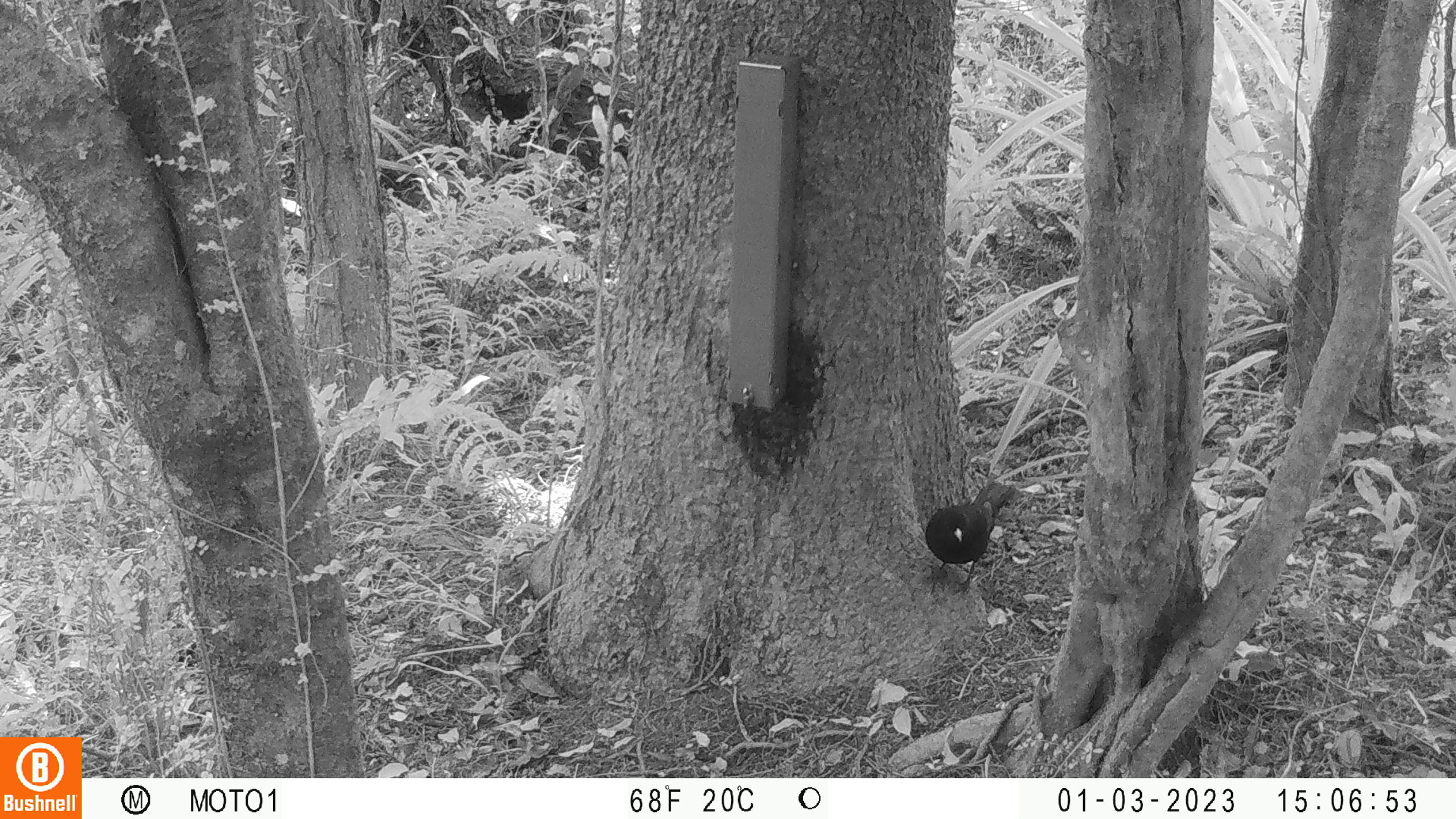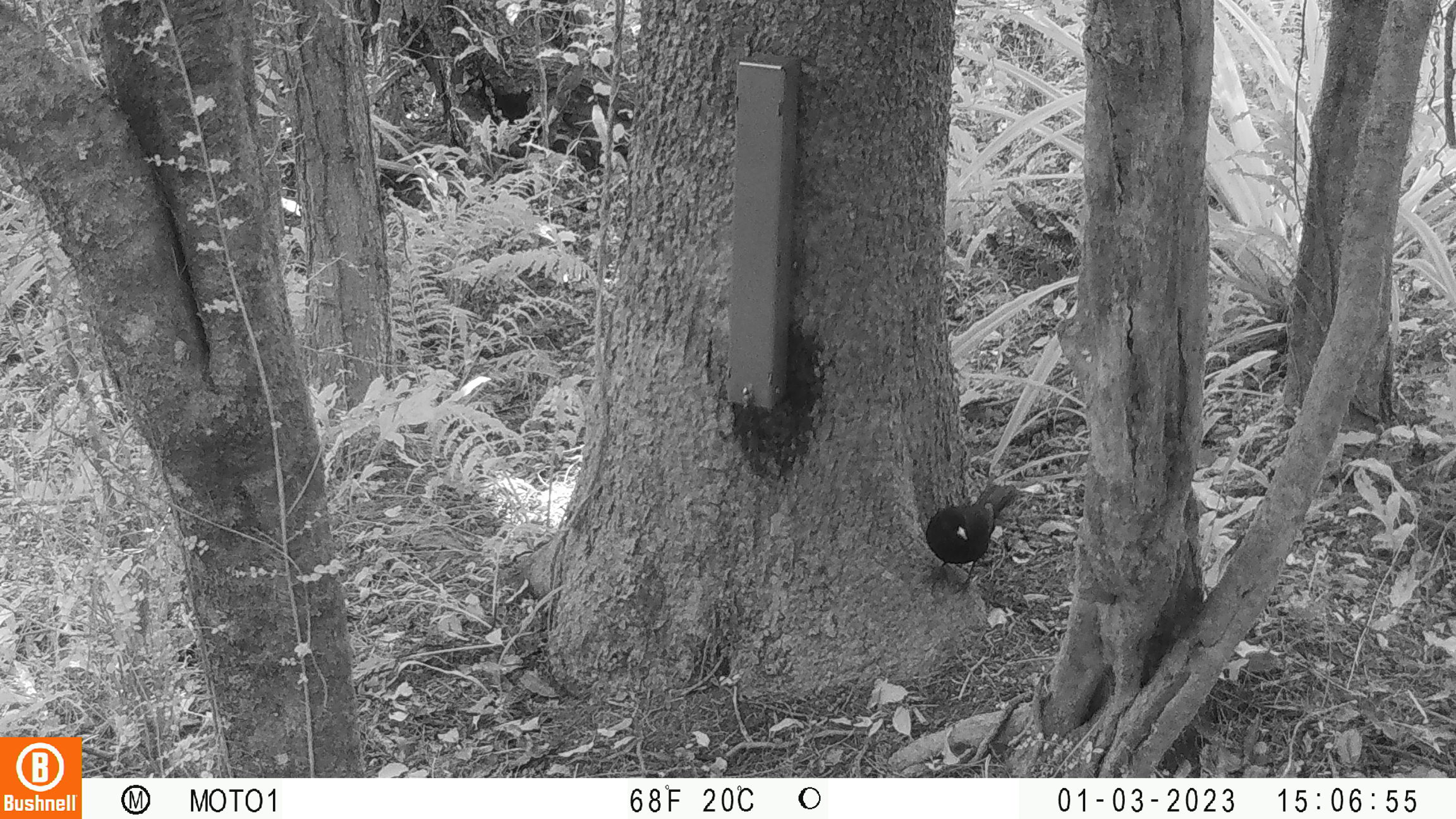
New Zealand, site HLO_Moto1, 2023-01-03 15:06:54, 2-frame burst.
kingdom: Animalia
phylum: Chordata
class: Aves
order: Passeriformes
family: Turdidae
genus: Turdus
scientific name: Turdus merula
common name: eurasian blackbird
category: blackbird